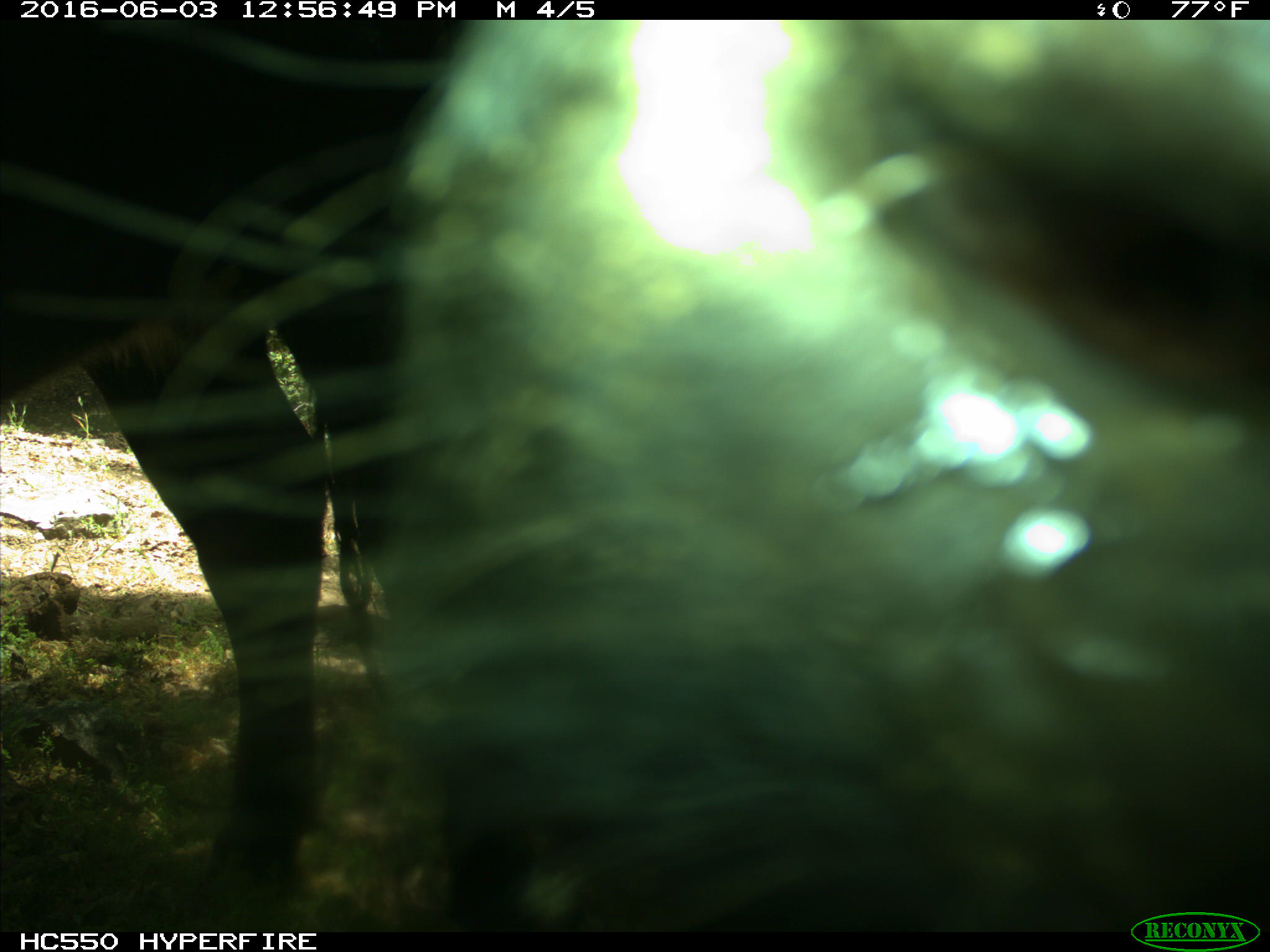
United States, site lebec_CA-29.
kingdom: Animalia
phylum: Chordata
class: Mammalia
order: Artiodactyla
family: Bovidae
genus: Bos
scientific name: Bos taurus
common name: domestic cow